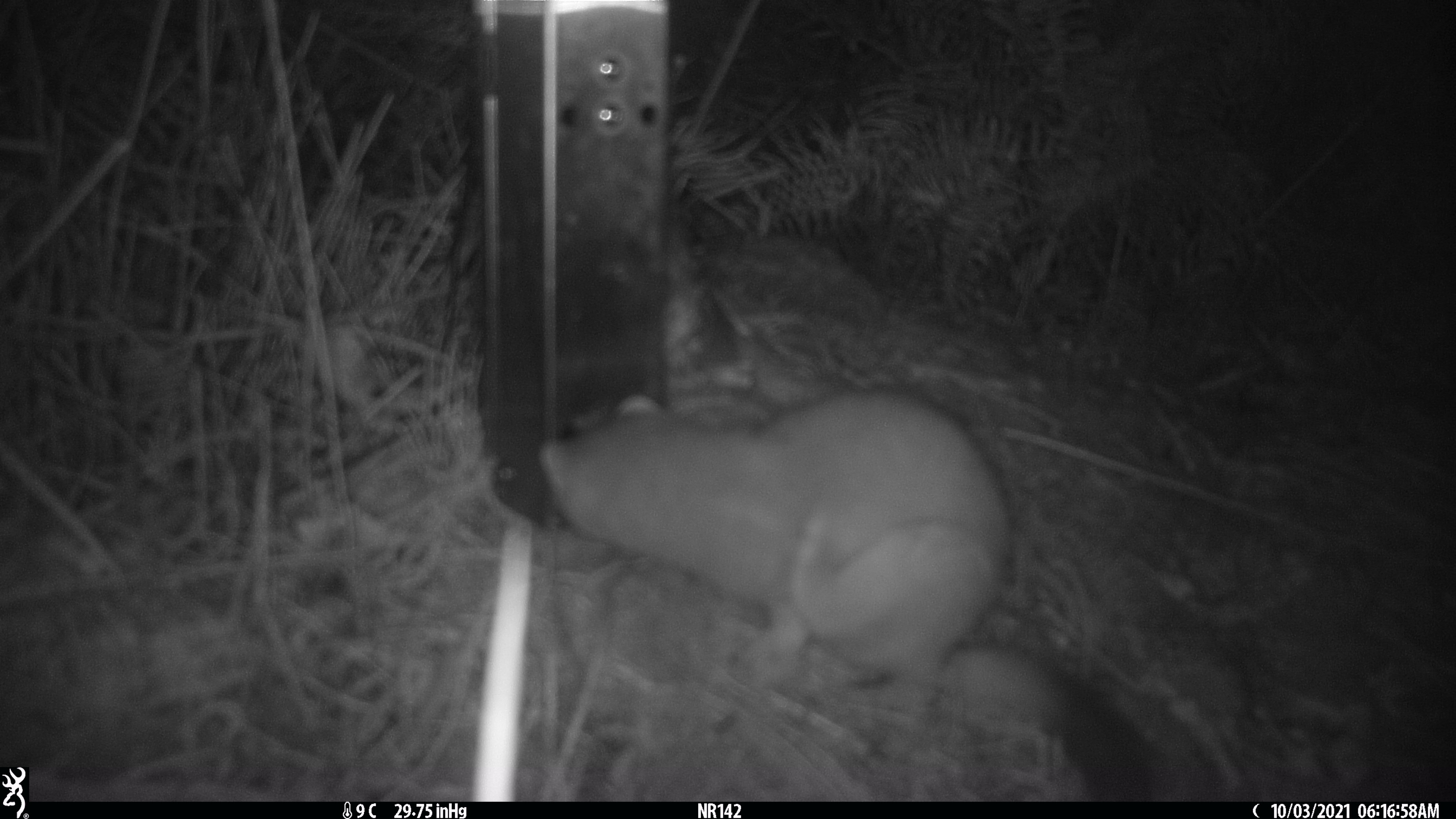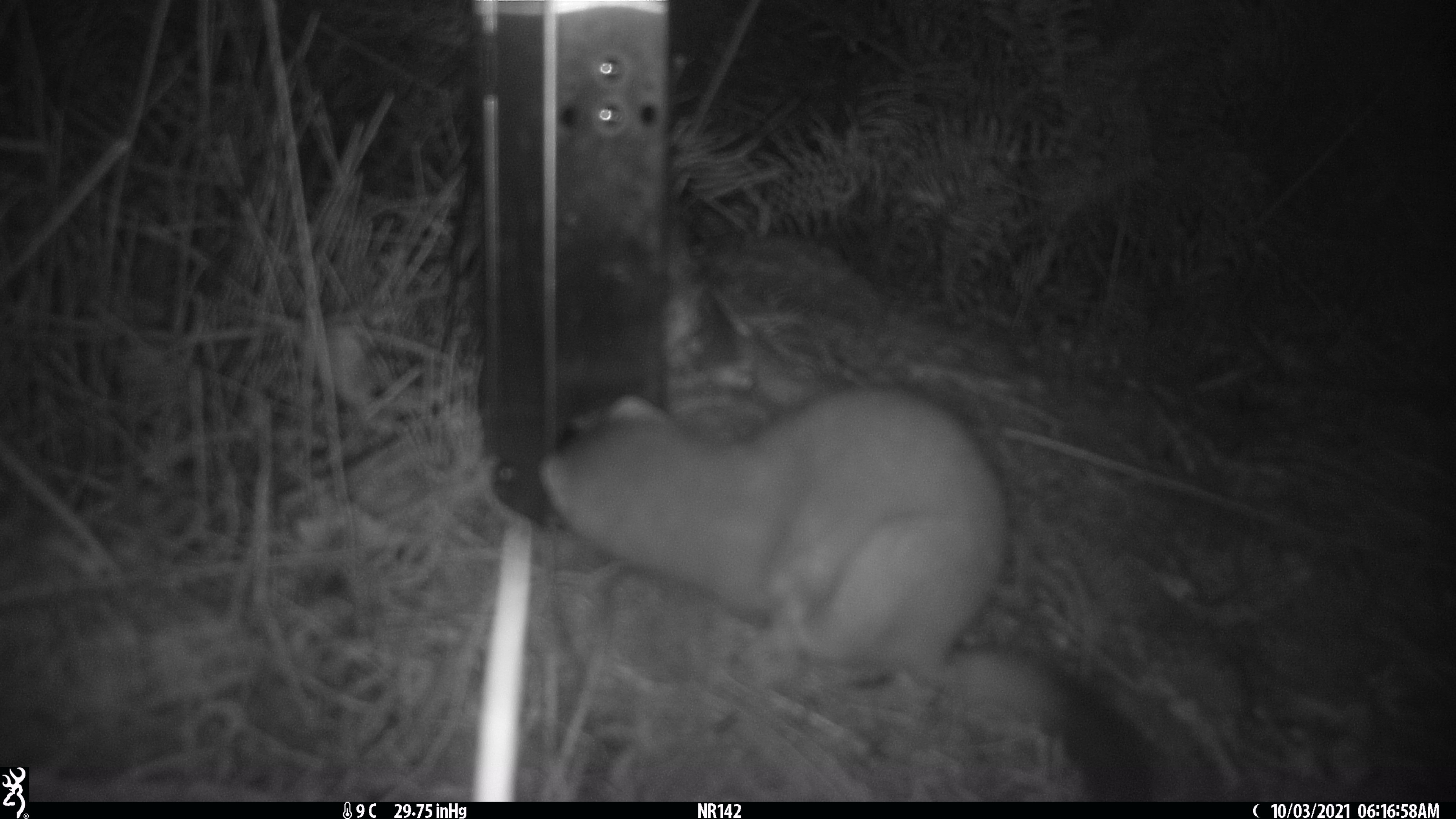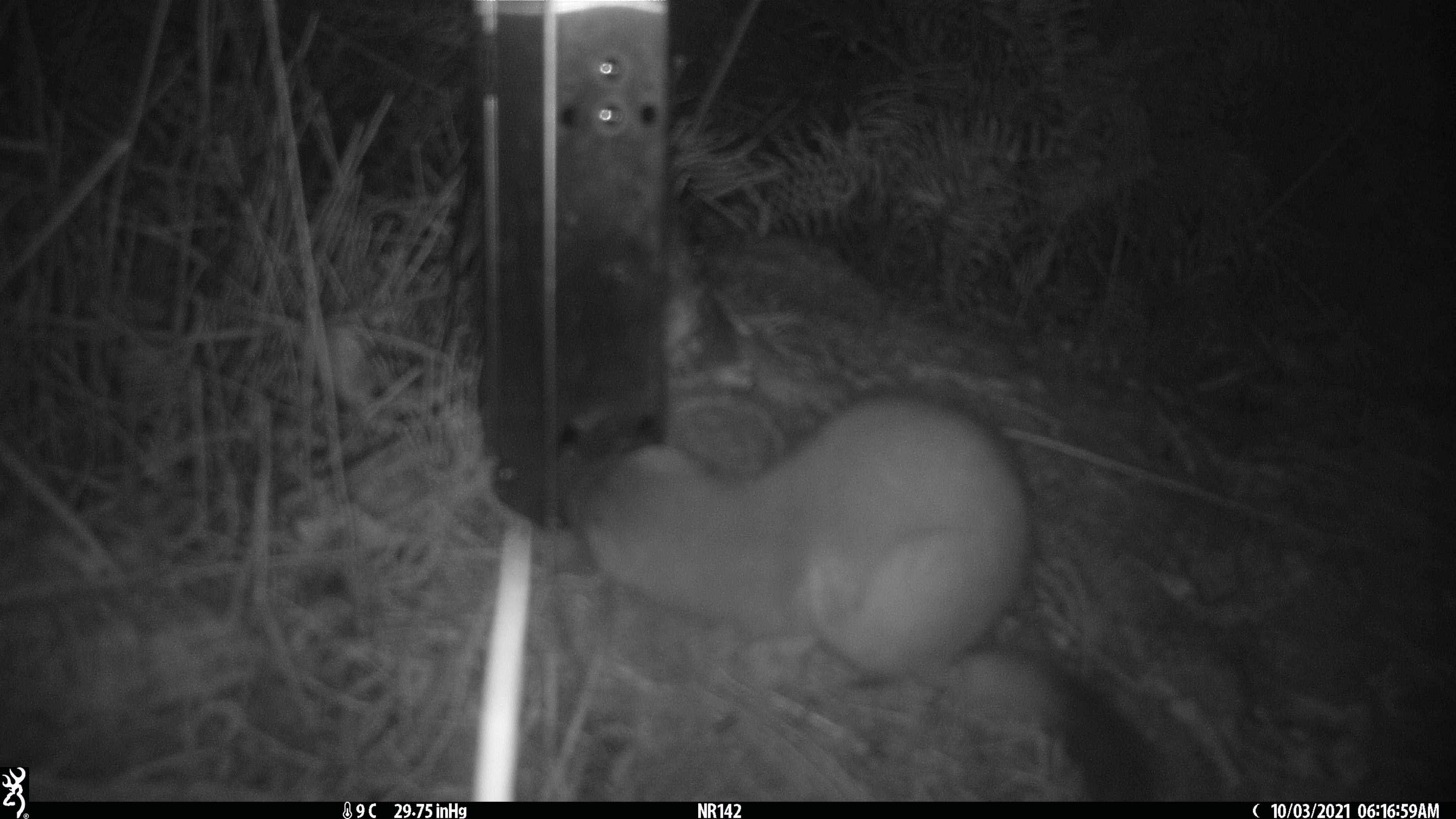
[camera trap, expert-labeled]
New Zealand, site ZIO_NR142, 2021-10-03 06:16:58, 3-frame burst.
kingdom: Animalia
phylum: Chordata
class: Mammalia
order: Carnivora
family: Mustelidae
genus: Mustela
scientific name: Mustela erminea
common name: stoat